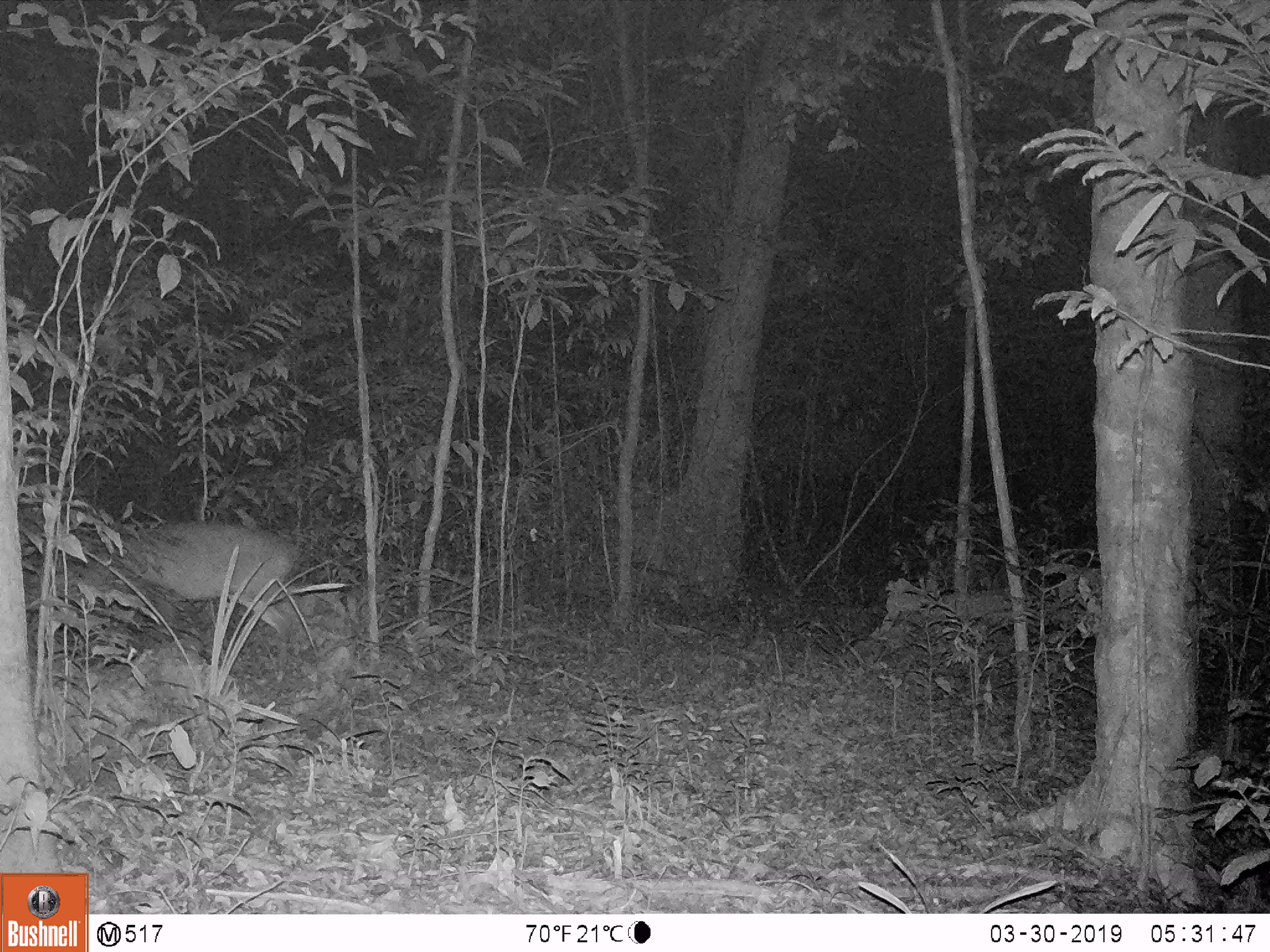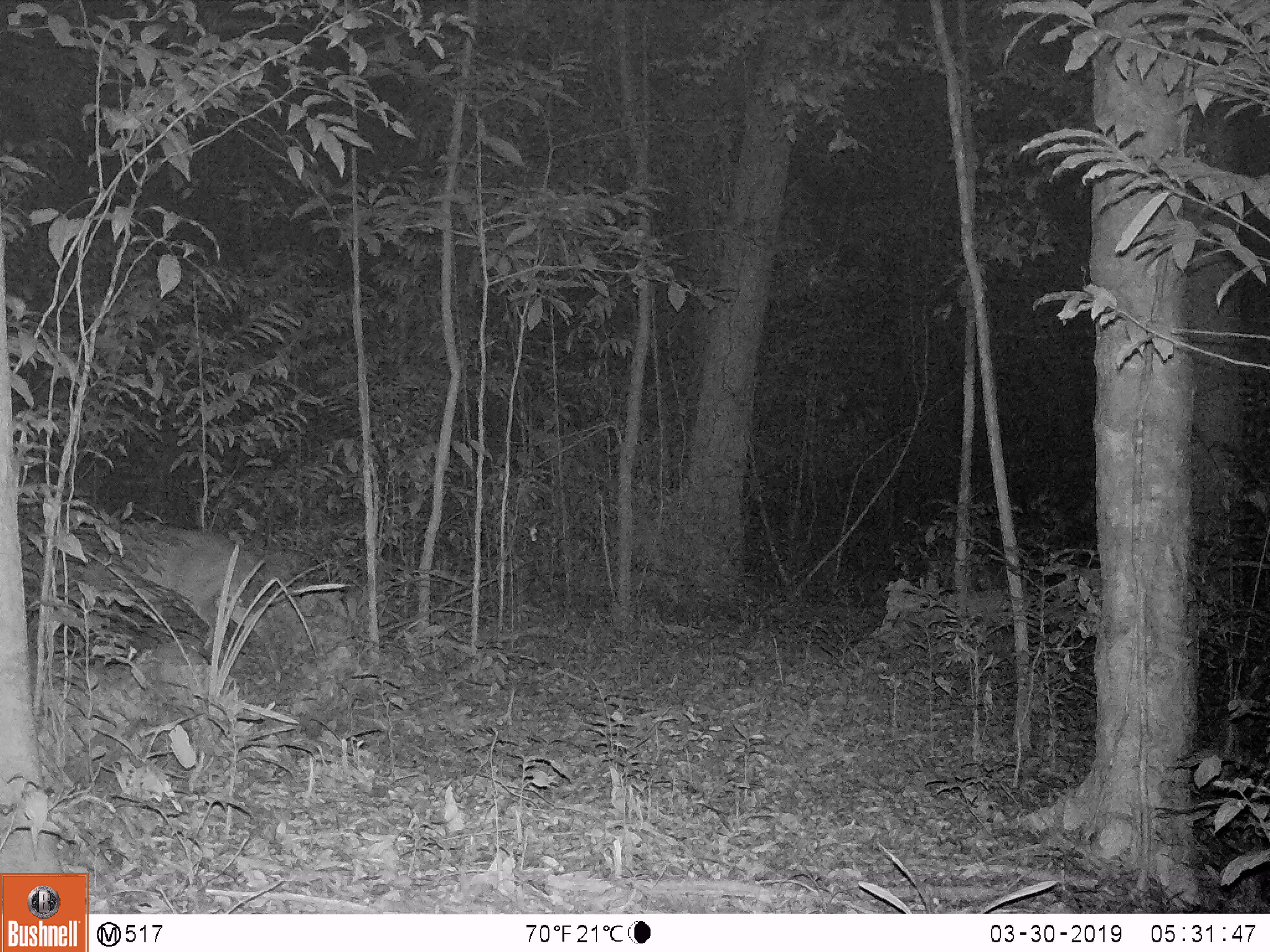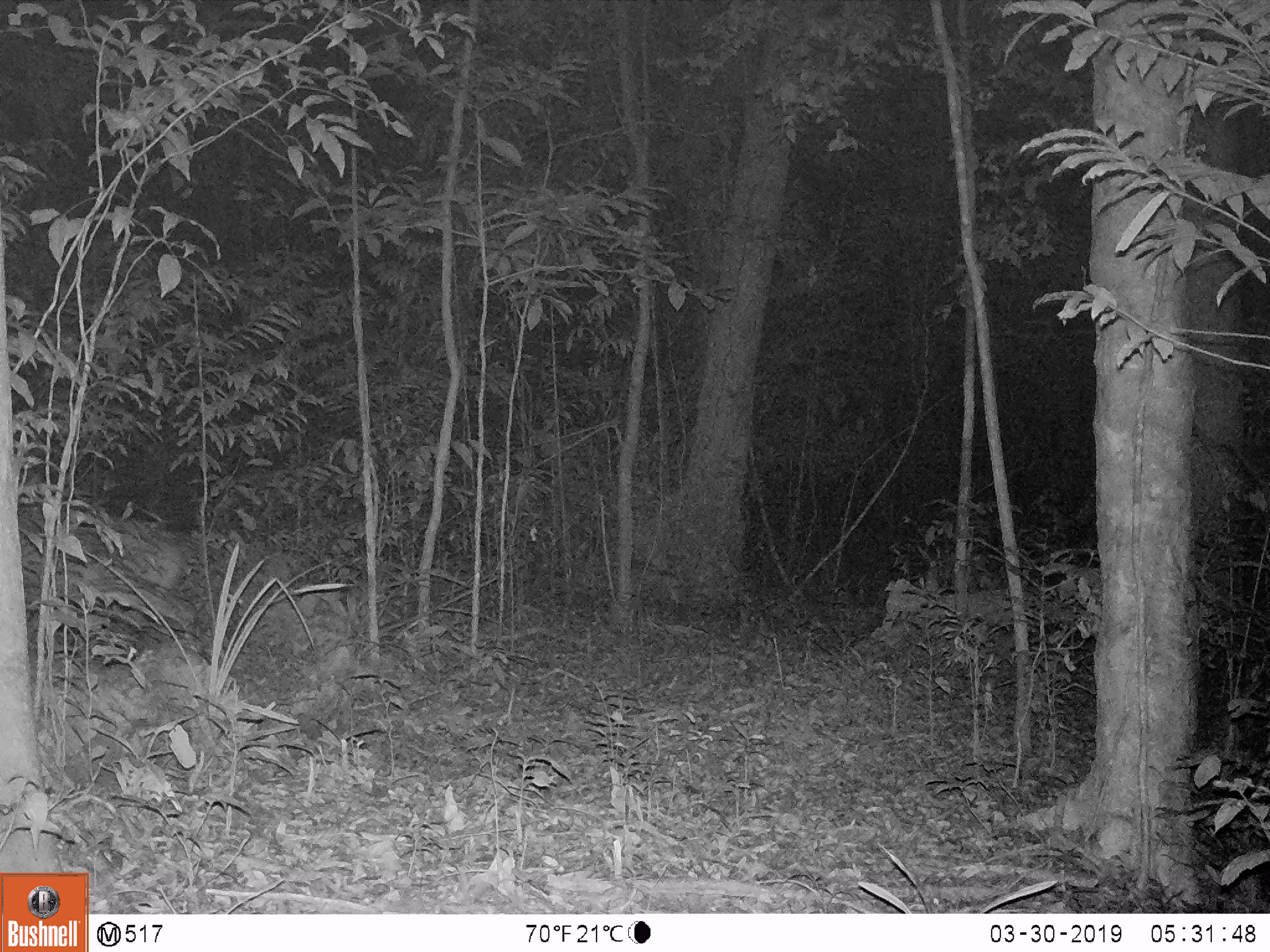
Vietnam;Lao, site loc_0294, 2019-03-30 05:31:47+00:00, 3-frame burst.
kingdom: Animalia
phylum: Chordata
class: Mammalia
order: Artiodactyla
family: Cervidae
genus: Muntiacus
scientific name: Muntiacus vuquangensis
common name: large-antlered muntjac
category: large antlered muntjac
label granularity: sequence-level